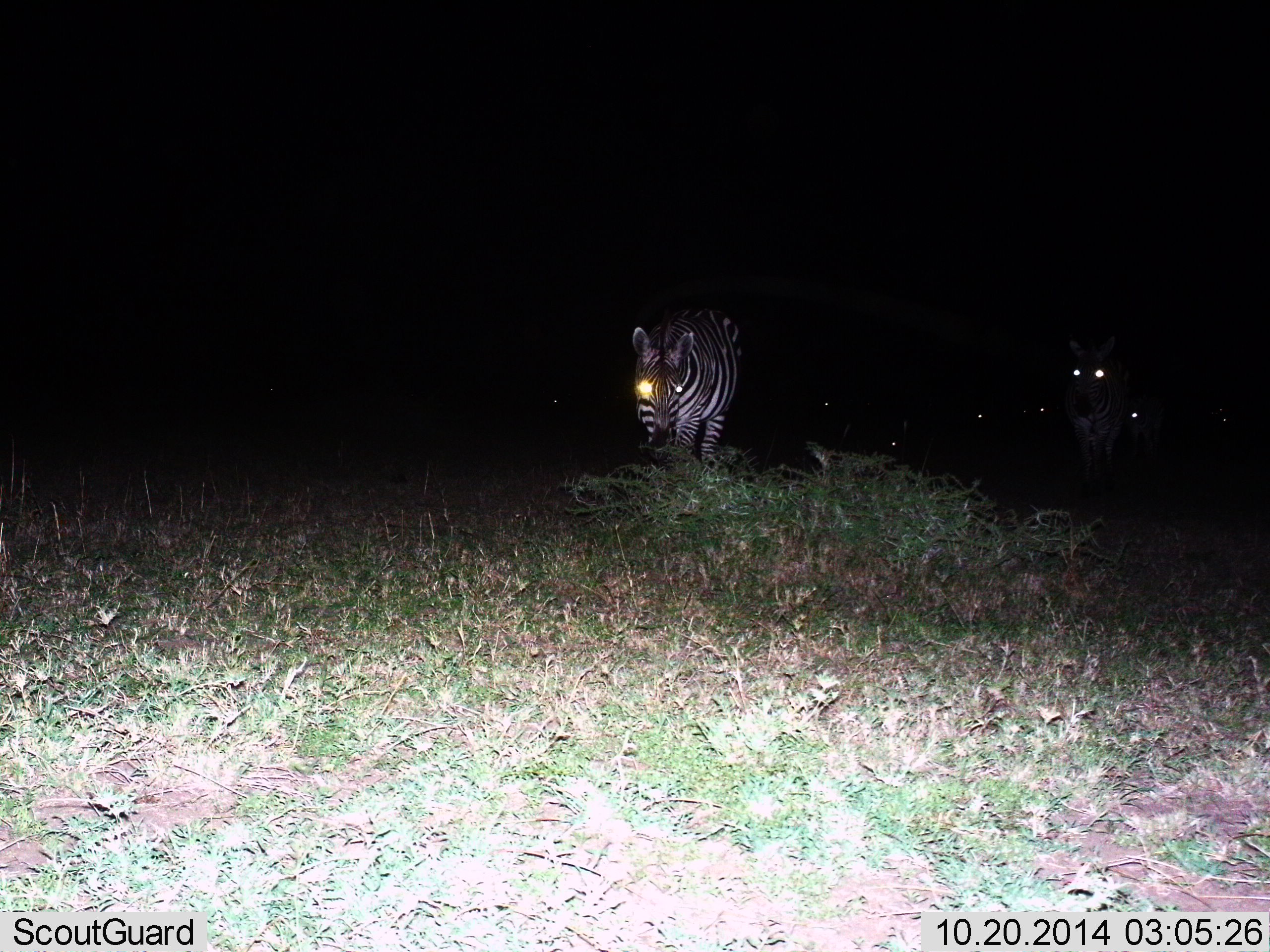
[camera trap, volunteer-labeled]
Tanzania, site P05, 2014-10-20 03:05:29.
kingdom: Animalia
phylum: Chordata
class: Mammalia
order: Perissodactyla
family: Equidae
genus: Equus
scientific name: Equus quagga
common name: plains zebra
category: zebra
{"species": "zebra (plains zebra) (Equus quagga)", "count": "9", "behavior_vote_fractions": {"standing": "70%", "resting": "0%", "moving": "50%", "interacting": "0%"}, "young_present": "0%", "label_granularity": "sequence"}